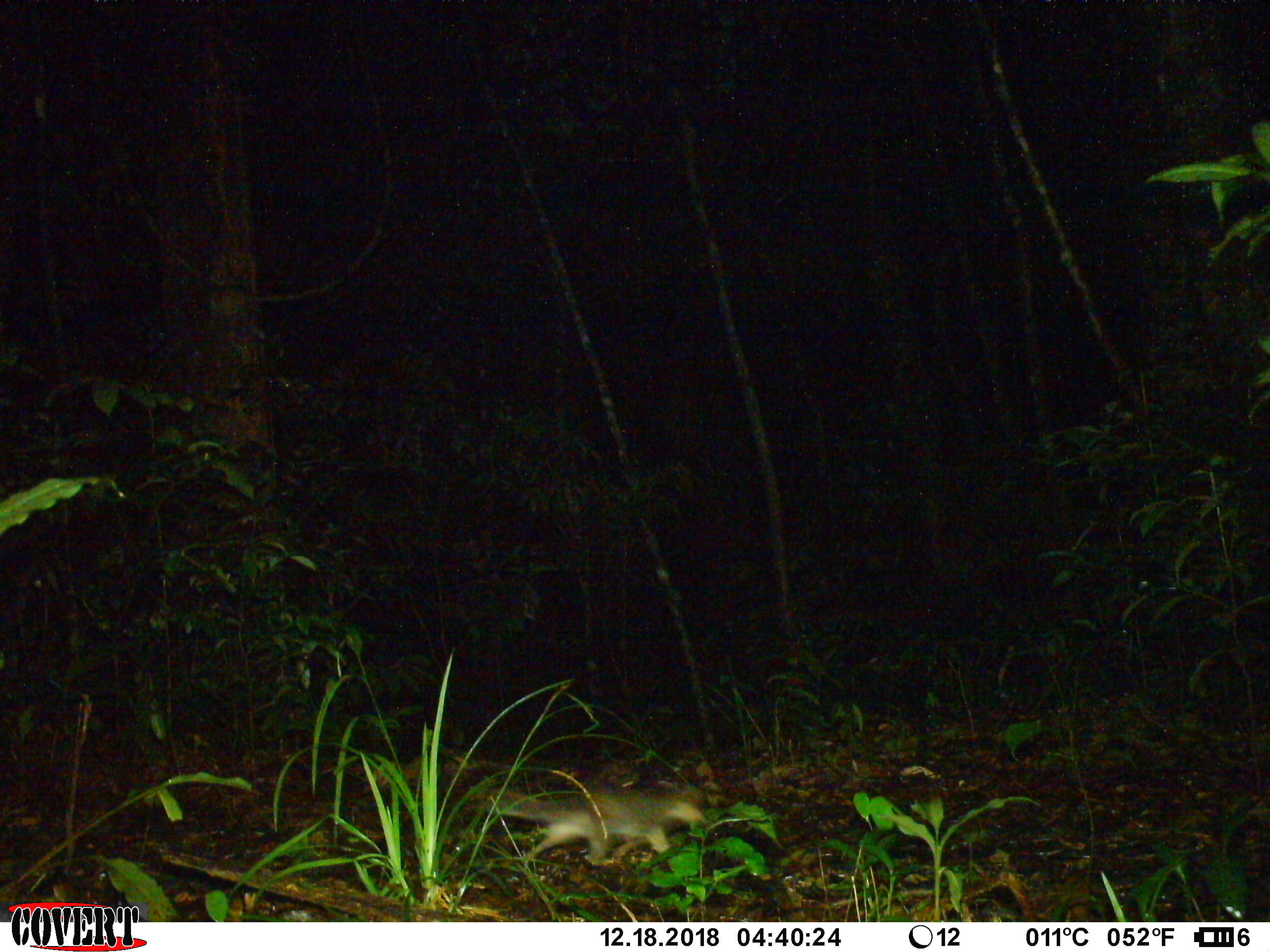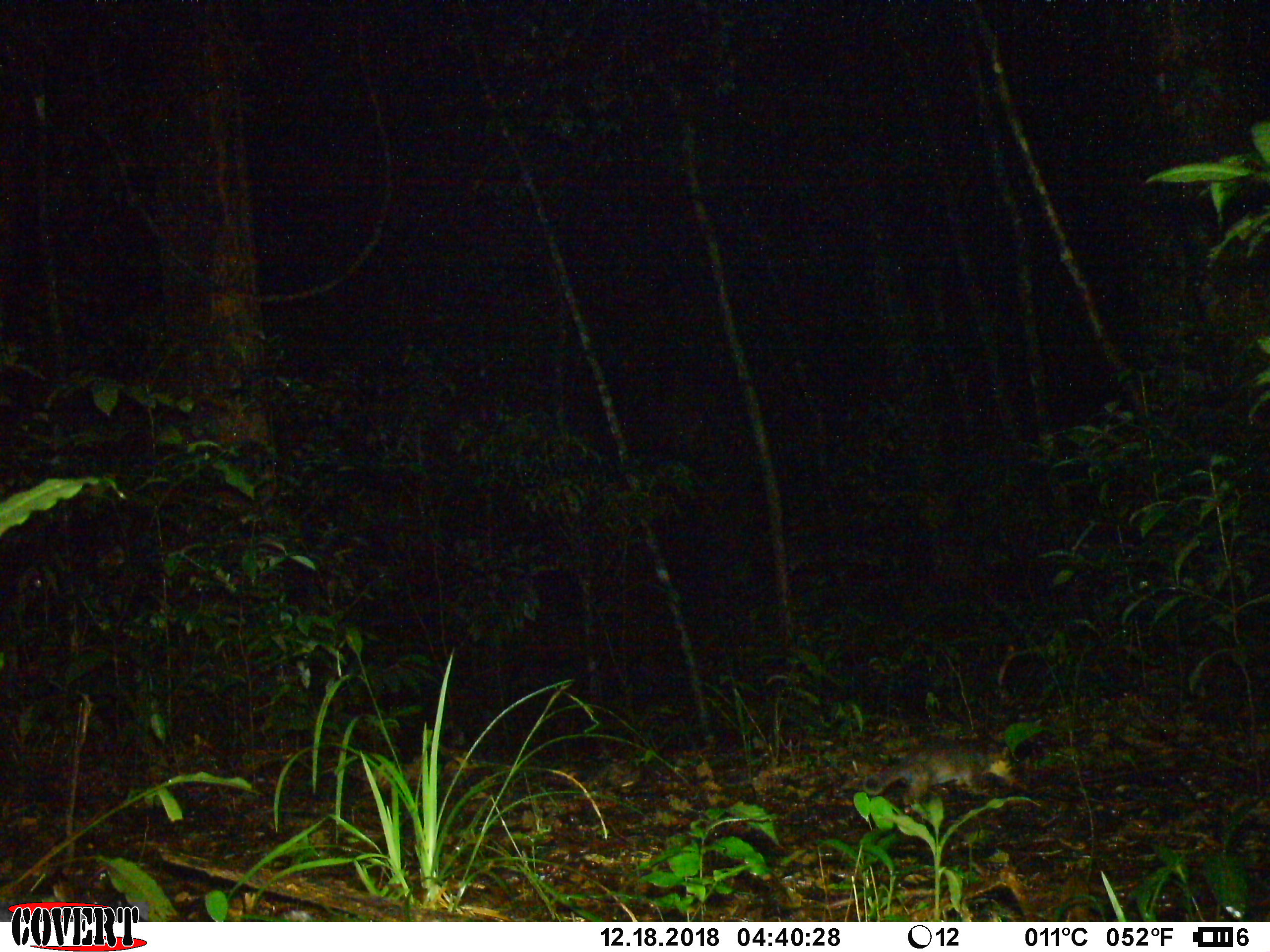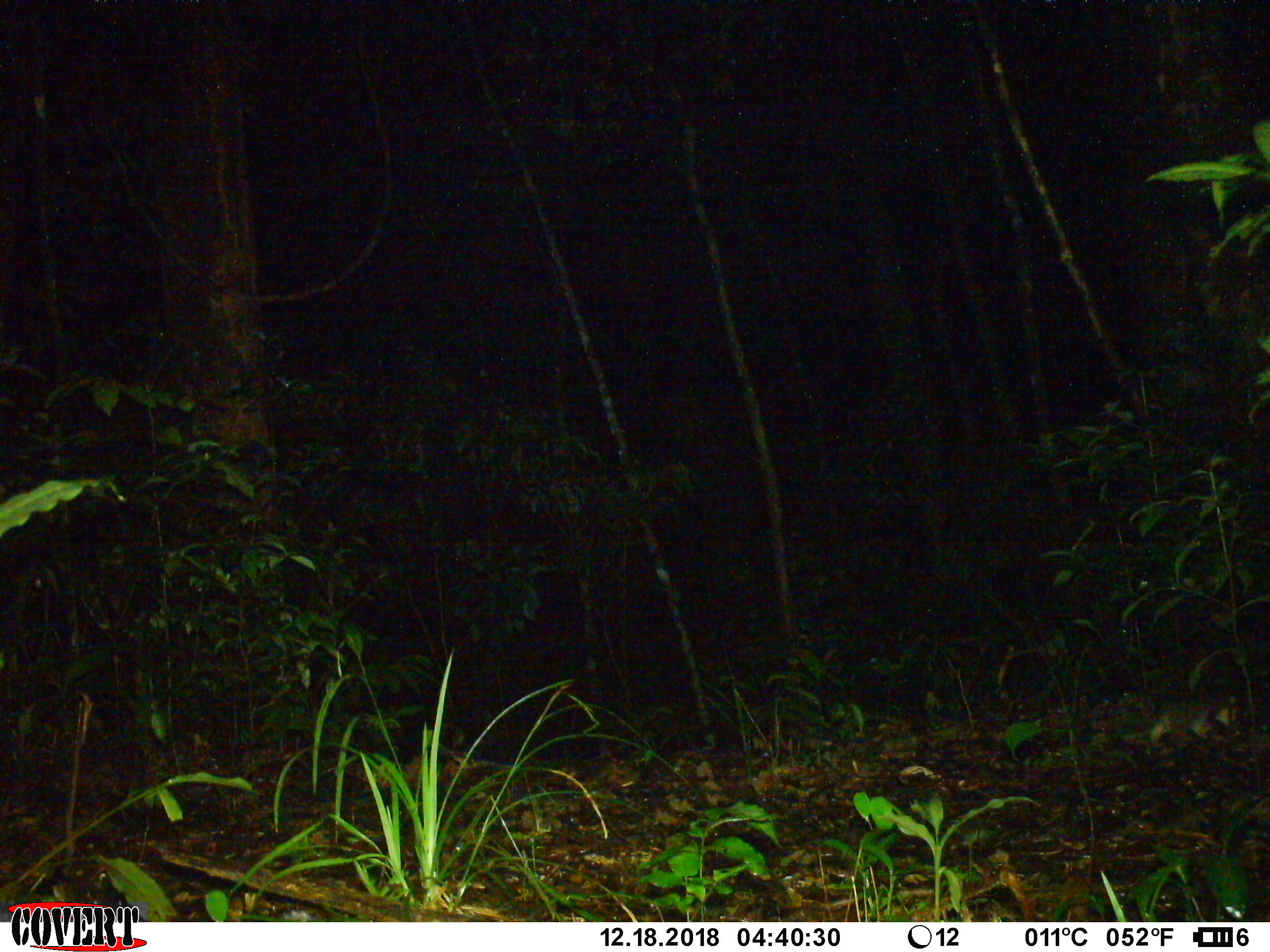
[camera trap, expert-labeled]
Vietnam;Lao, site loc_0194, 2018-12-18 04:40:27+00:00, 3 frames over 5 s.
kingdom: Animalia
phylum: Chordata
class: Mammalia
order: Carnivora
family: Mustelidae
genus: Melogale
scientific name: Melogale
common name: ferret badger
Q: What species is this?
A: Ferret badger (Melogale).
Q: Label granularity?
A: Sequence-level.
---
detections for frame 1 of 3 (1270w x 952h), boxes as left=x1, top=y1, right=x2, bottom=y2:
ferret badger: left=469, top=786, right=709, bottom=863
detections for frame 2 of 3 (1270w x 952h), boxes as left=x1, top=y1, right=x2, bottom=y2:
ferret badger: left=863, top=735, right=1023, bottom=806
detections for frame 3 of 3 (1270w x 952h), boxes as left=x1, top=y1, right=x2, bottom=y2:
ferret badger: left=1116, top=682, right=1243, bottom=748